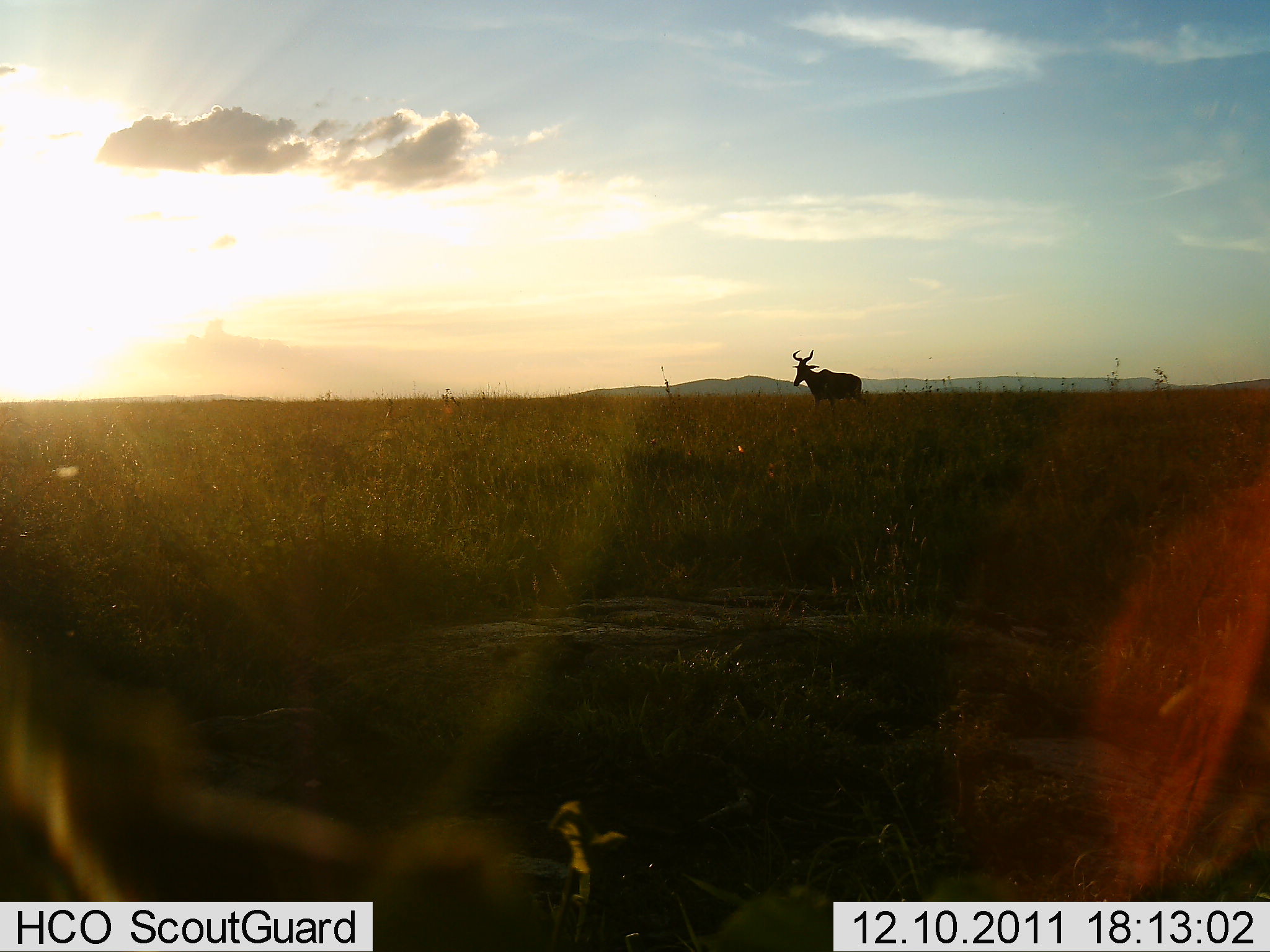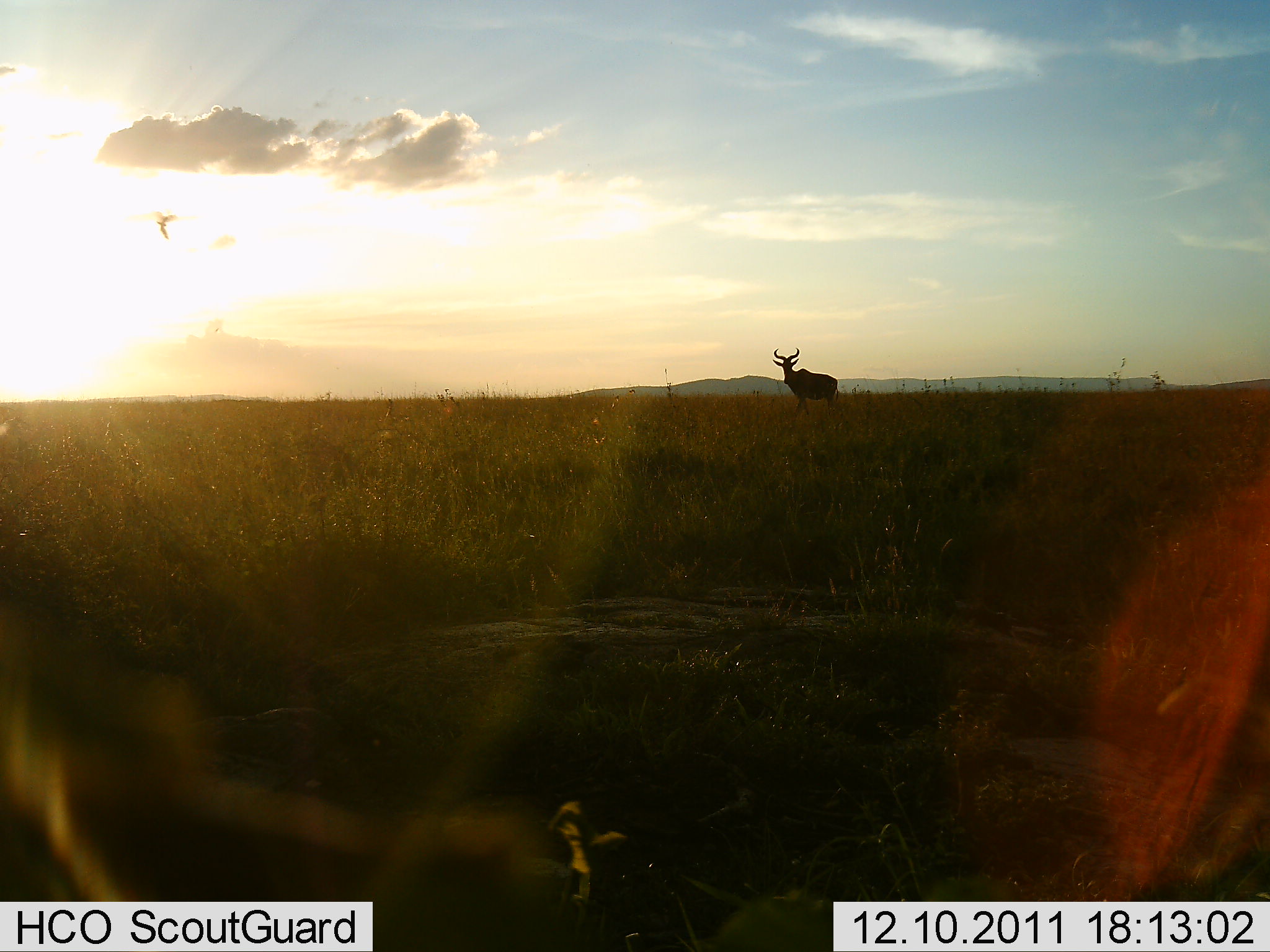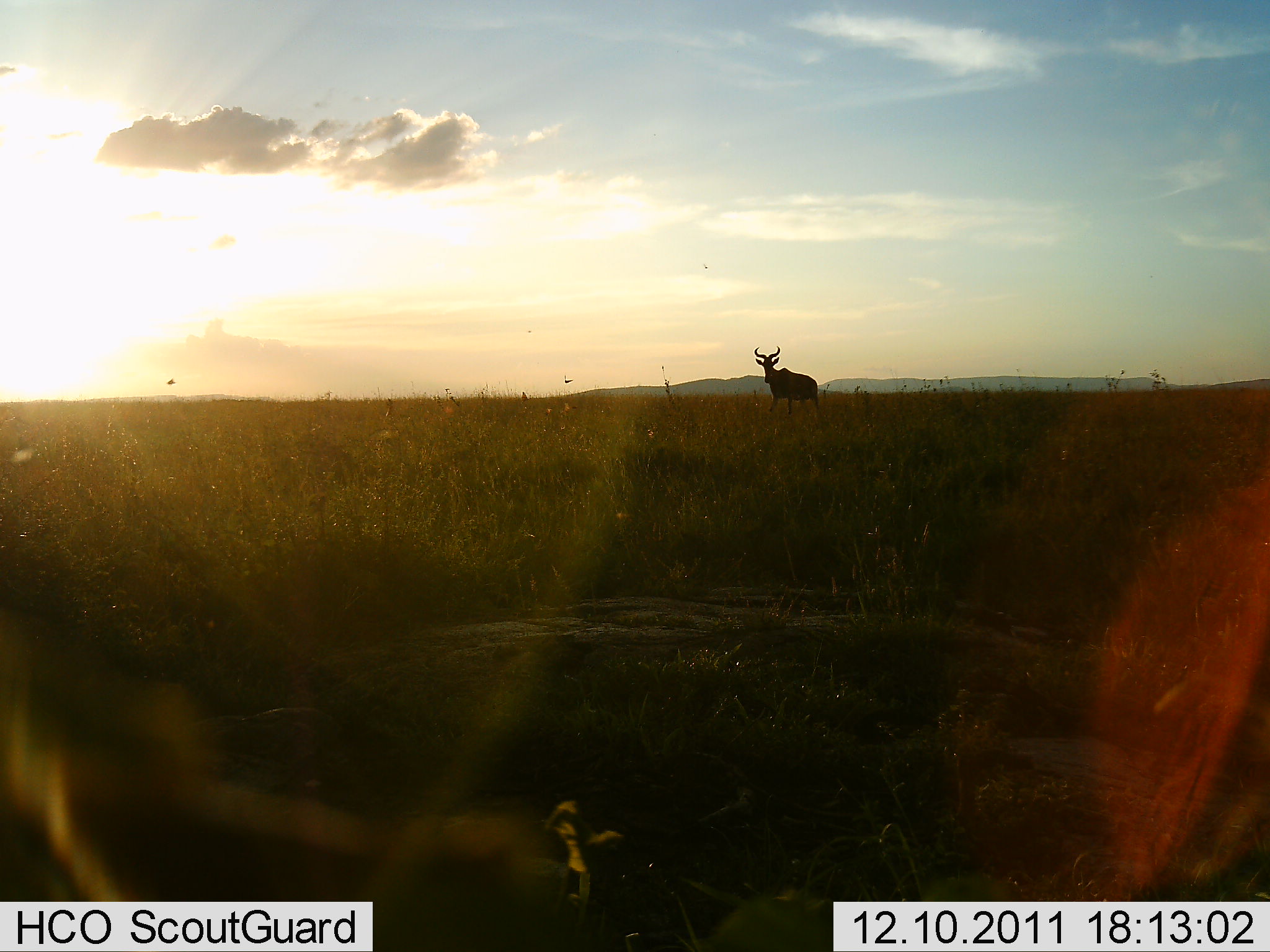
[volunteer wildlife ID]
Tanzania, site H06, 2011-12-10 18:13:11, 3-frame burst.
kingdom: Animalia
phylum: Chordata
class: Mammalia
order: Artiodactyla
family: Bovidae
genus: Alcelaphus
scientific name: Alcelaphus buselaphus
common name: hartebeest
Hartebeest (Alcelaphus buselaphus), count 1. Behavior (volunteer vote fractions): standing 38%, resting 0%, moving 69%, interacting 0%. Young present (vote fraction): 0%. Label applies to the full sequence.